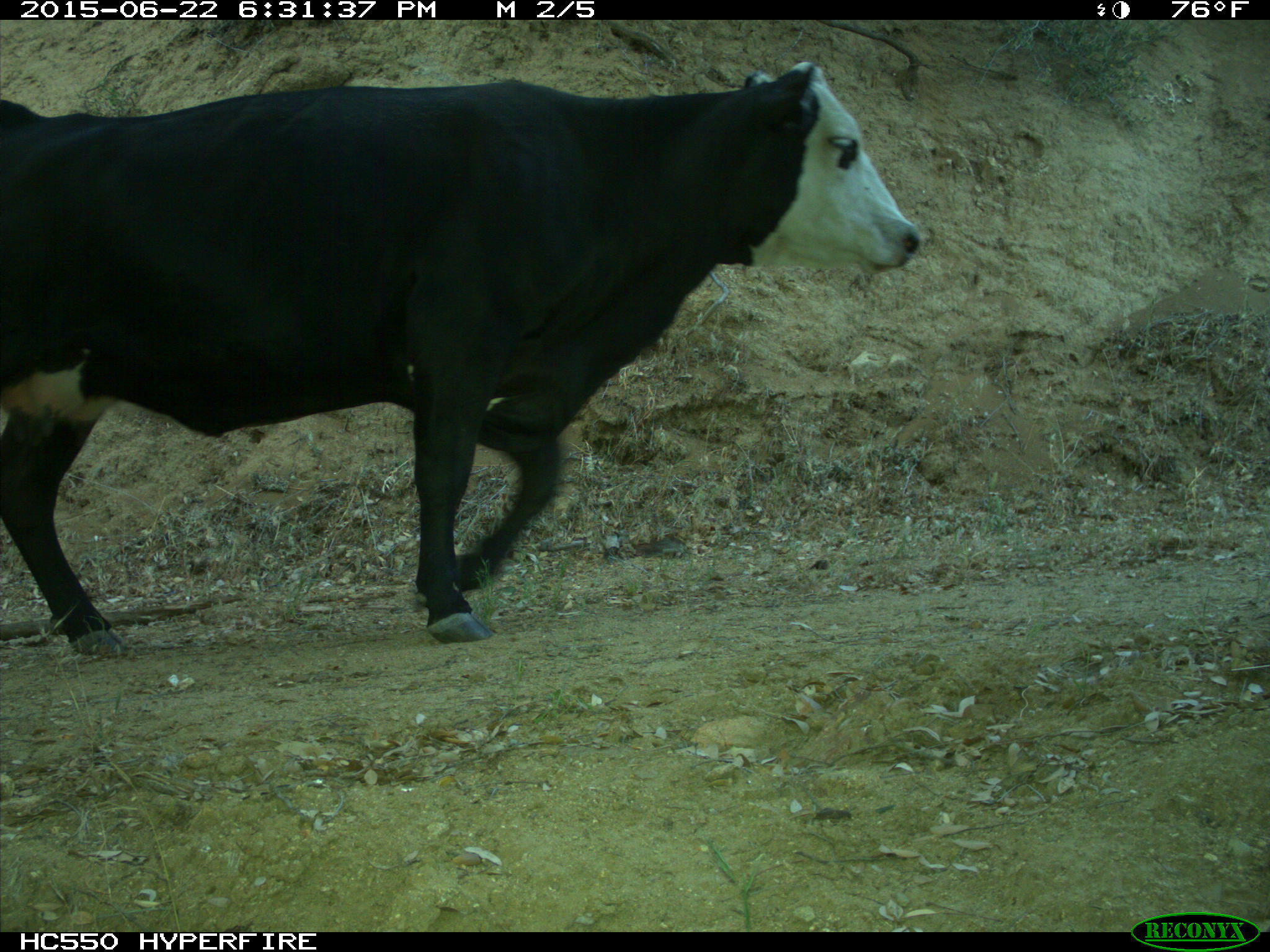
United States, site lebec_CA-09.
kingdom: Animalia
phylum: Chordata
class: Mammalia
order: Artiodactyla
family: Bovidae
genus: Bos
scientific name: Bos taurus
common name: domestic cow